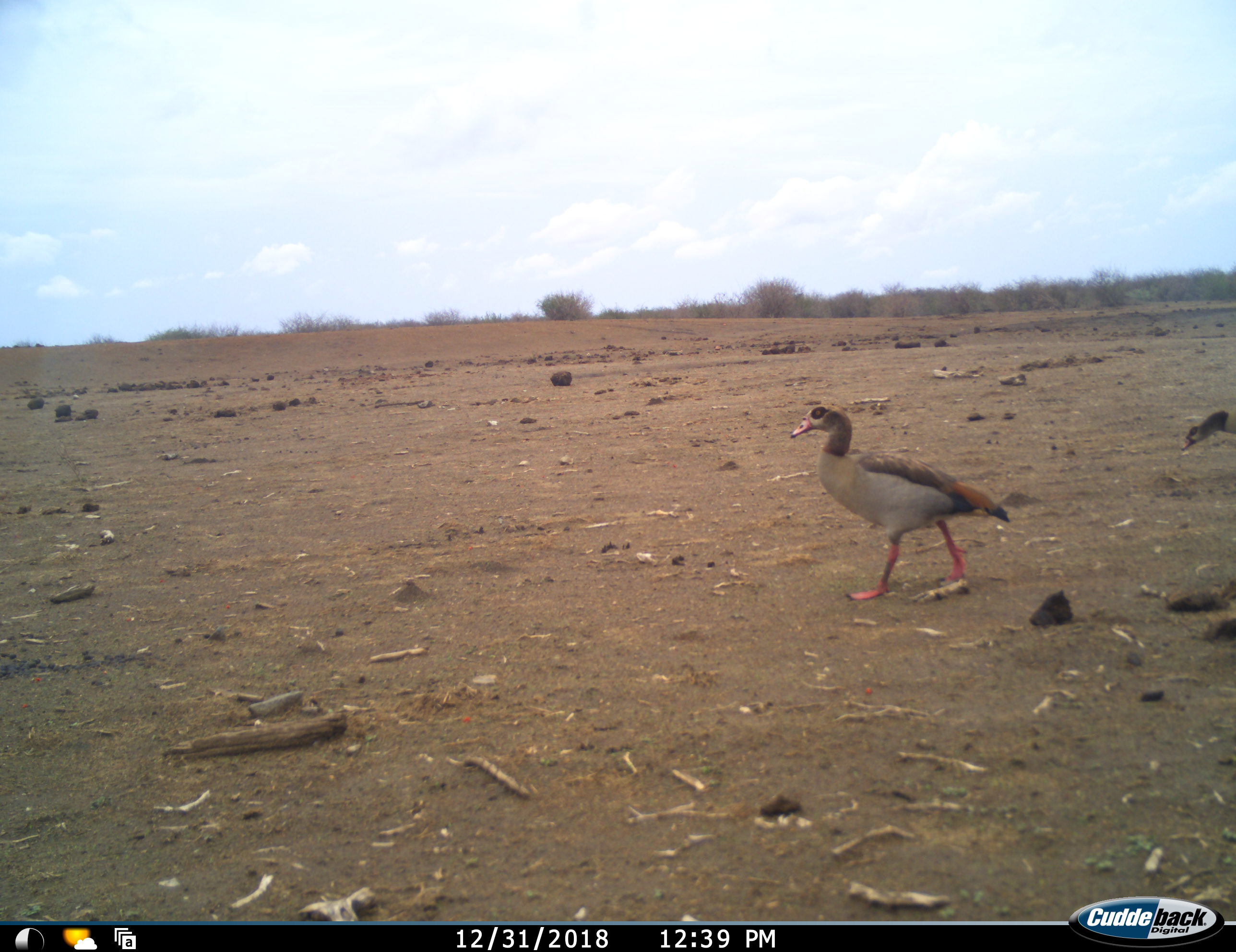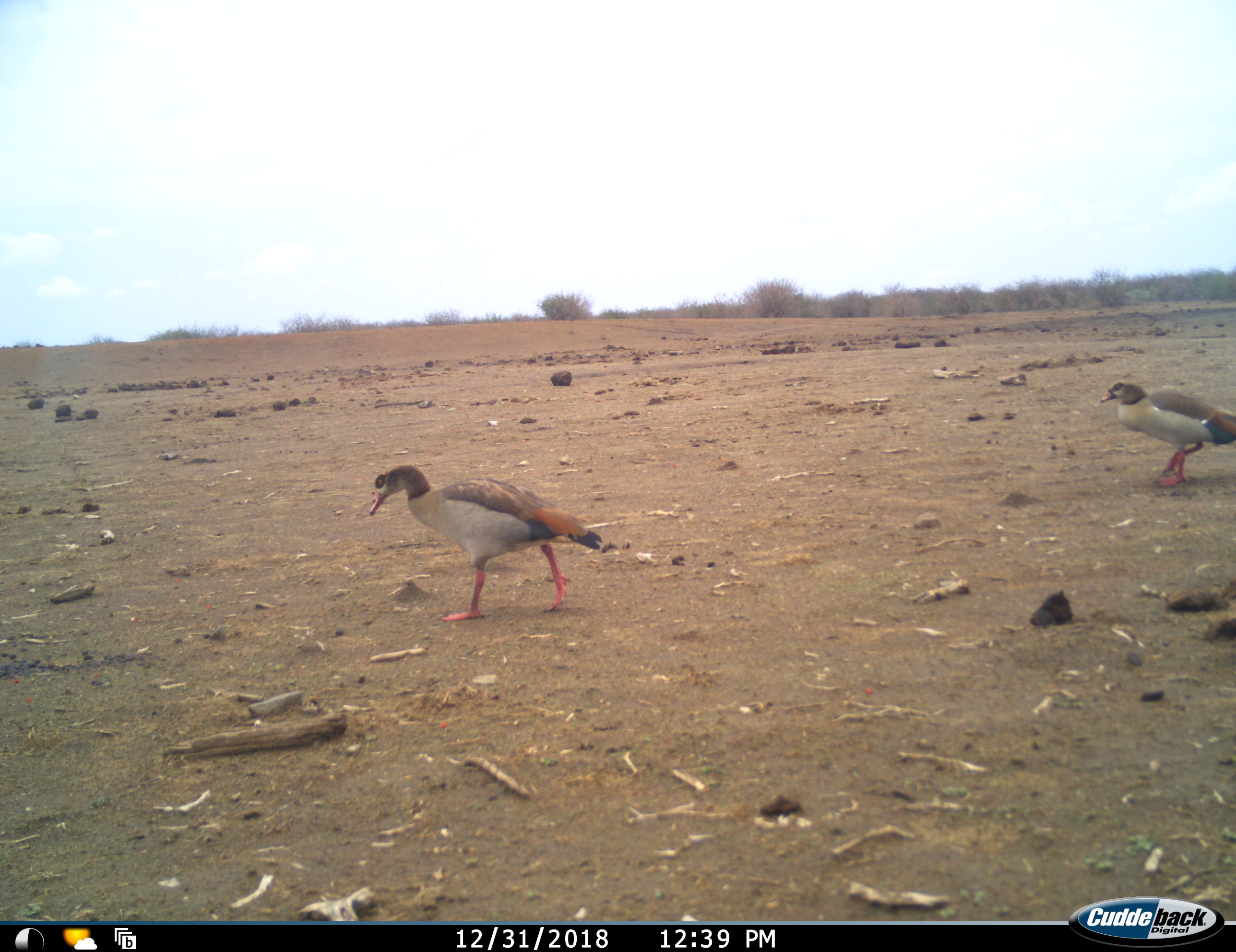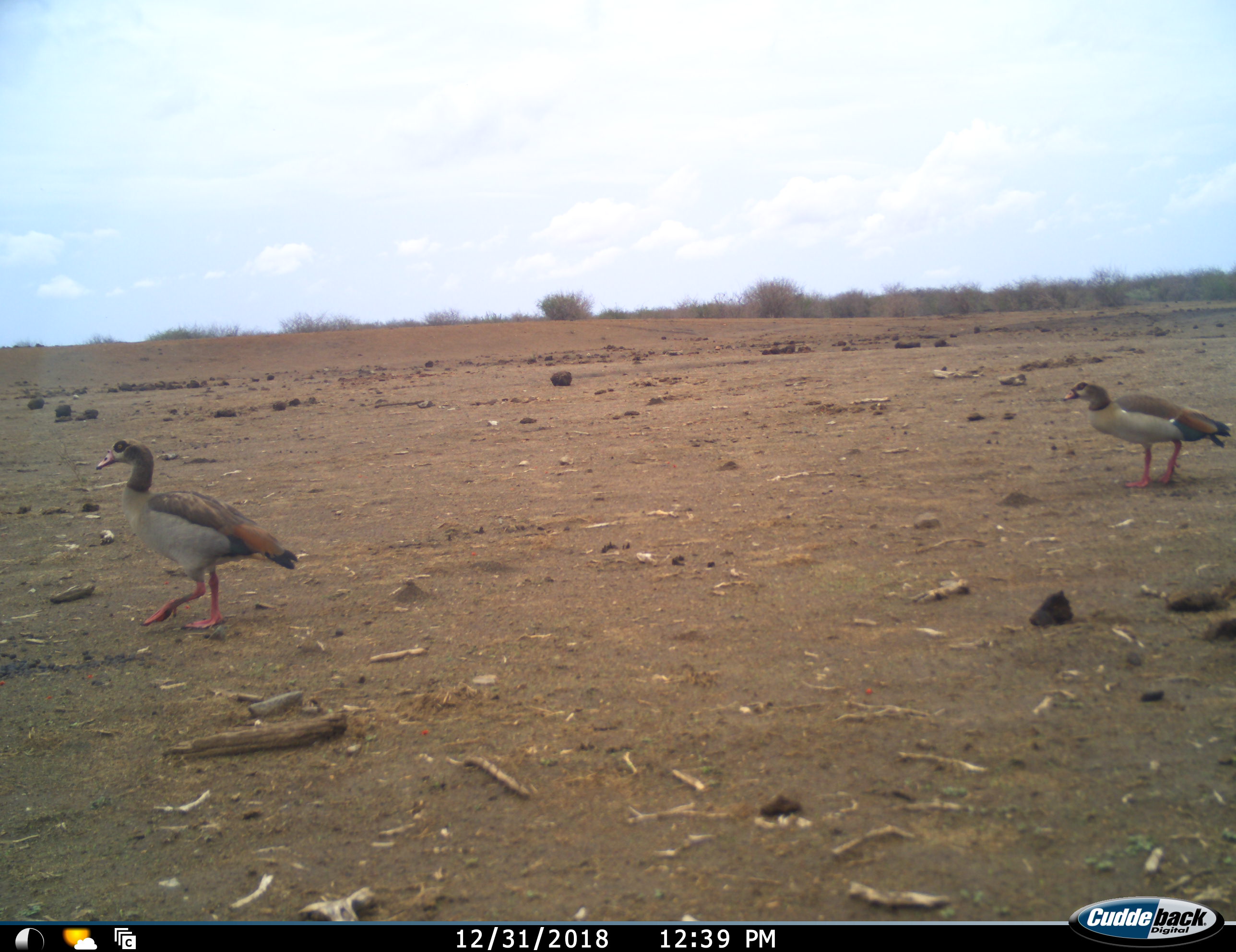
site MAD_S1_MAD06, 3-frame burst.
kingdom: Animalia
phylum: Chordata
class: Aves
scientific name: Aves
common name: bird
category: birdother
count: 2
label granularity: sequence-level